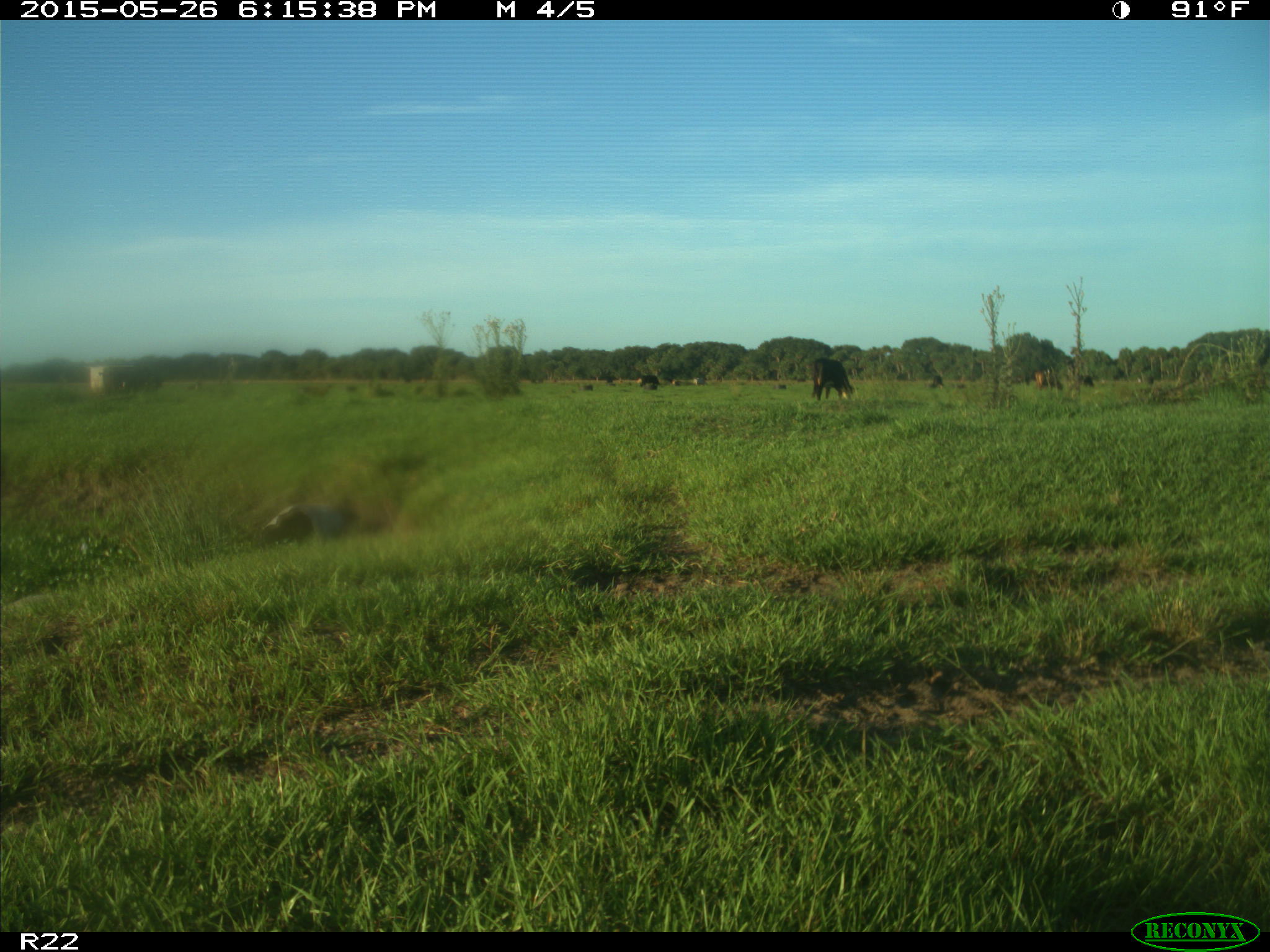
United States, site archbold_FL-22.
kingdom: Animalia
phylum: Chordata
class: Mammalia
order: Artiodactyla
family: Bovidae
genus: Bos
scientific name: Bos taurus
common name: domestic cow